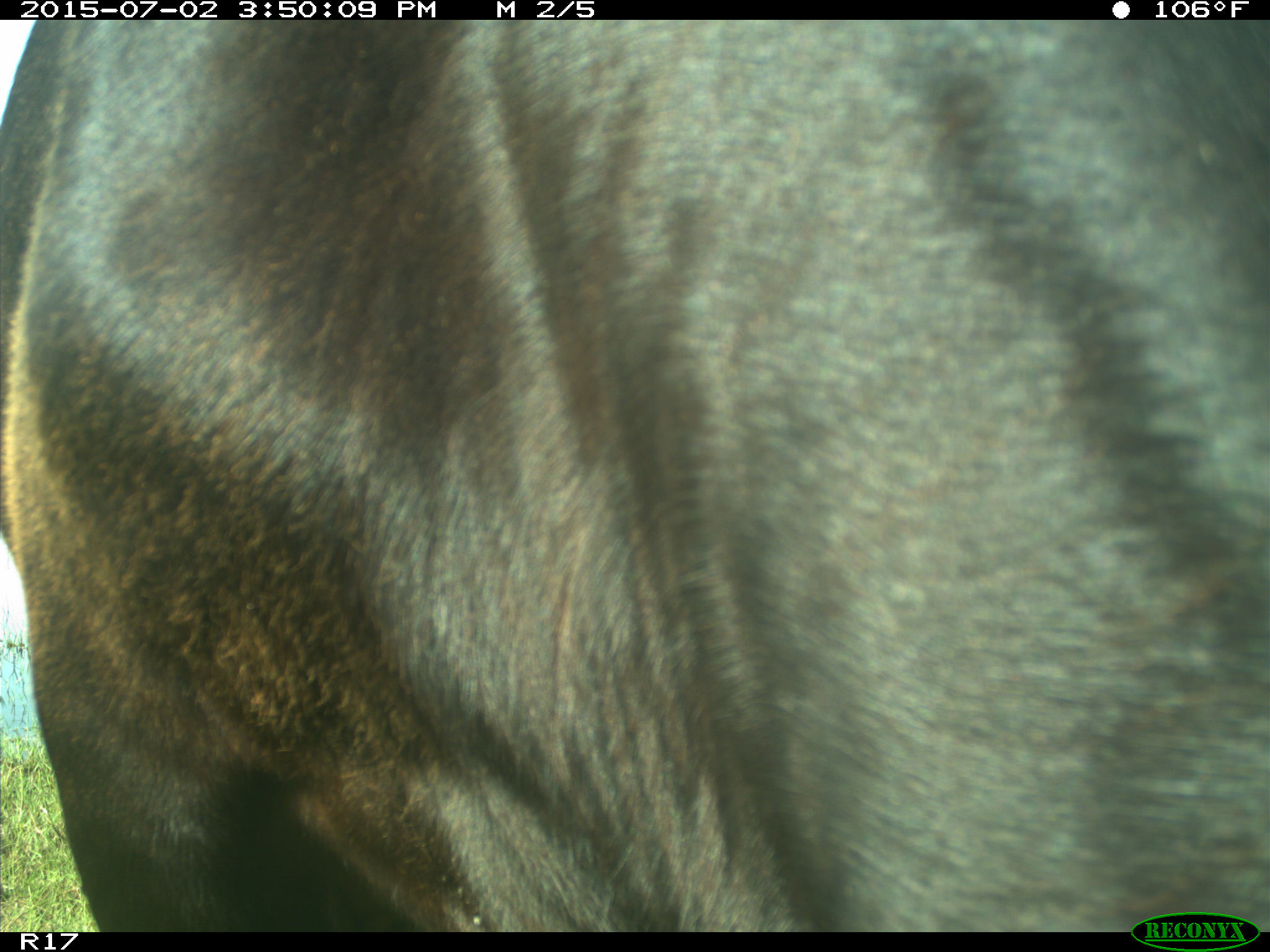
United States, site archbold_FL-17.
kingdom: Animalia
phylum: Chordata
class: Mammalia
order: Artiodactyla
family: Bovidae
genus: Bos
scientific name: Bos taurus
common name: domestic cow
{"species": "Bos taurus (domestic cow)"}